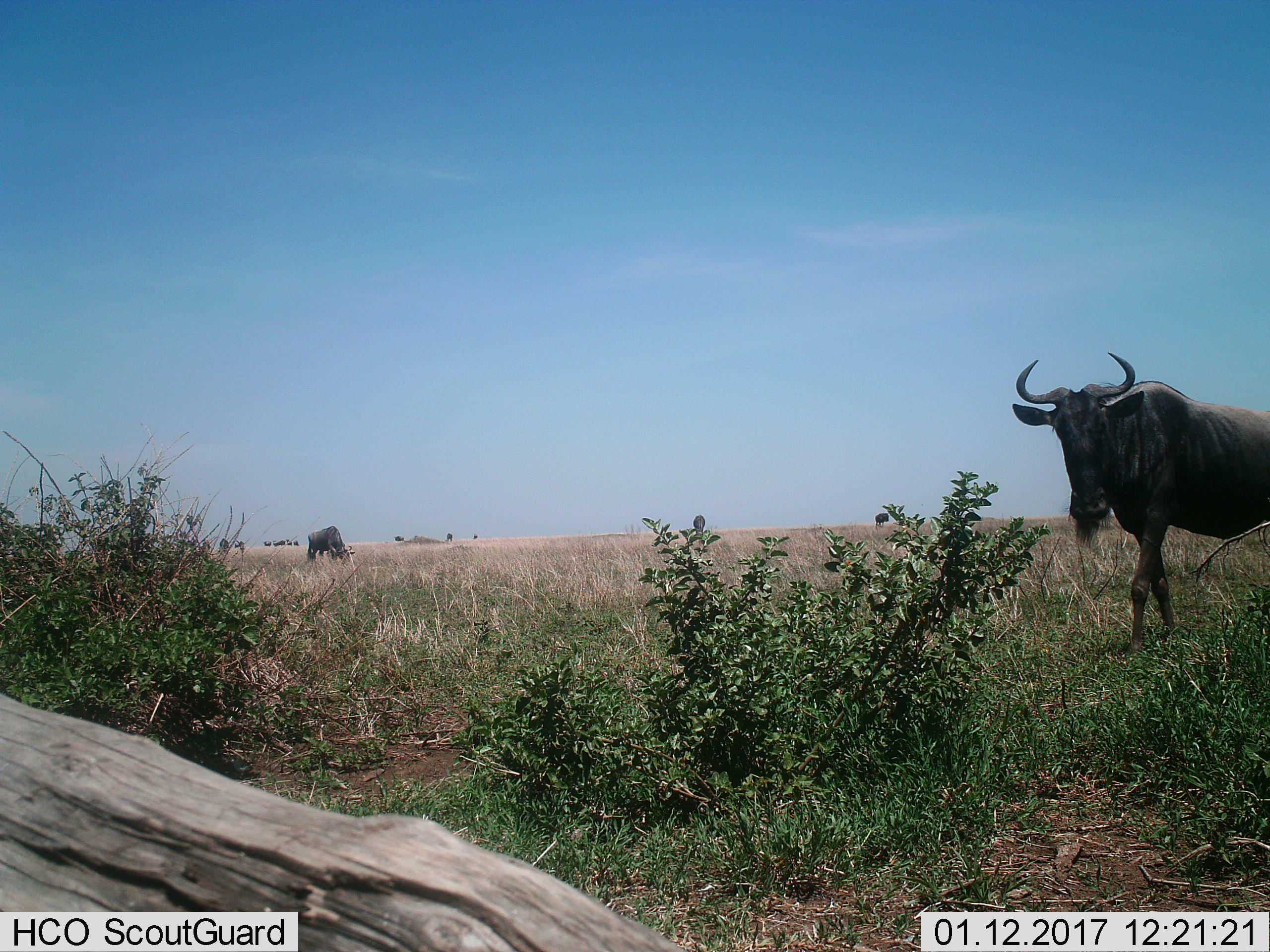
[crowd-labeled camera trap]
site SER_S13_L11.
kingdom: Animalia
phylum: Chordata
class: Mammalia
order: Artiodactyla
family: Bovidae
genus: Connochaetes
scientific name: Connochaetes taurinus taurinus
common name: blue wildebeest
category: wildebeestblue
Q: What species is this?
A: Wildebeestblue (blue wildebeest) (Connochaetes taurinus taurinus).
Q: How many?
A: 11-50.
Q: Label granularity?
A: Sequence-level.